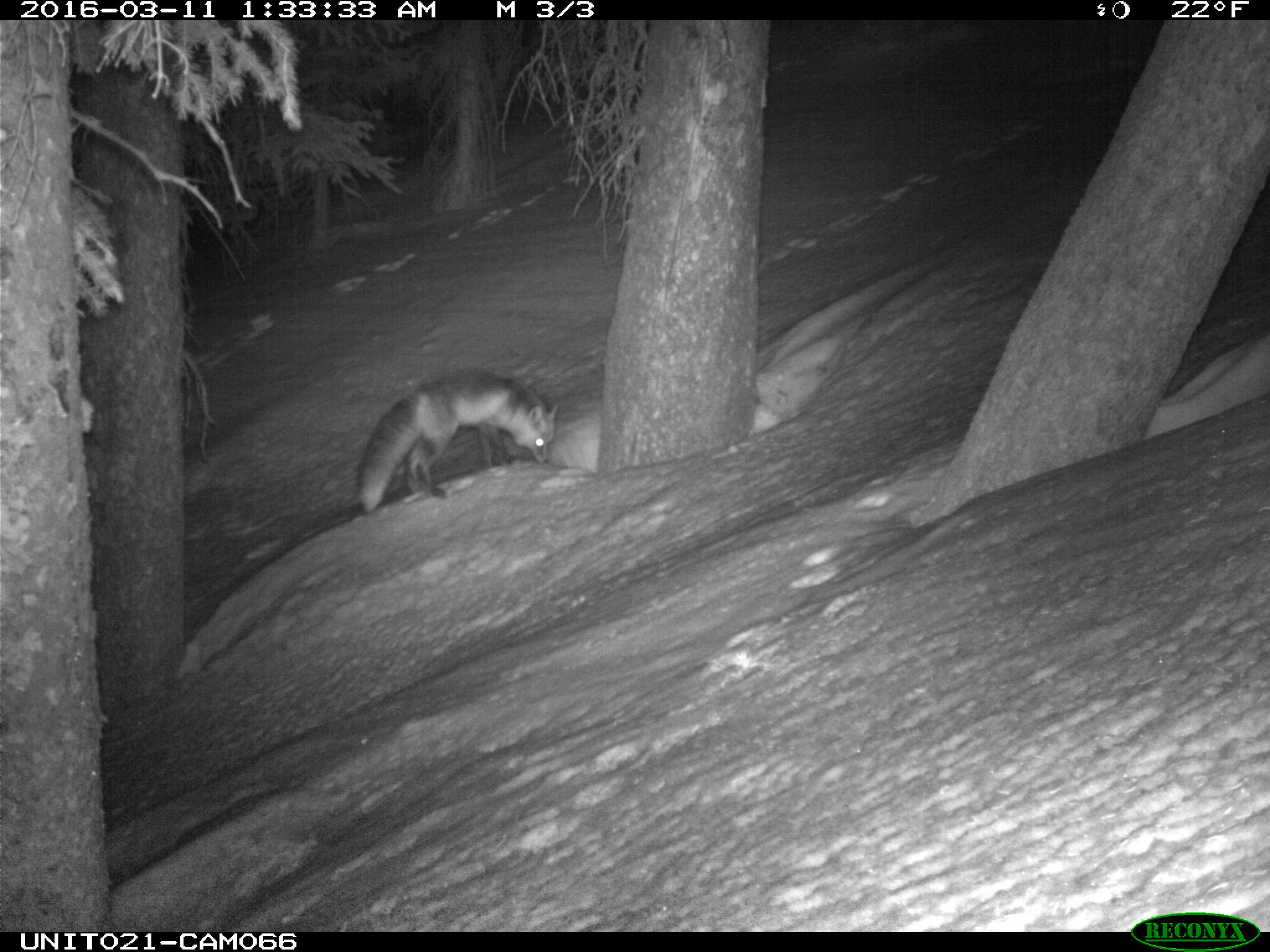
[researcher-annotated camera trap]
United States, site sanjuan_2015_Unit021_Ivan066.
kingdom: Animalia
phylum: Chordata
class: Mammalia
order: Carnivora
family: Canidae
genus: Vulpes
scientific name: Vulpes vulpes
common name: red fox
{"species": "Vulpes vulpes (red fox)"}